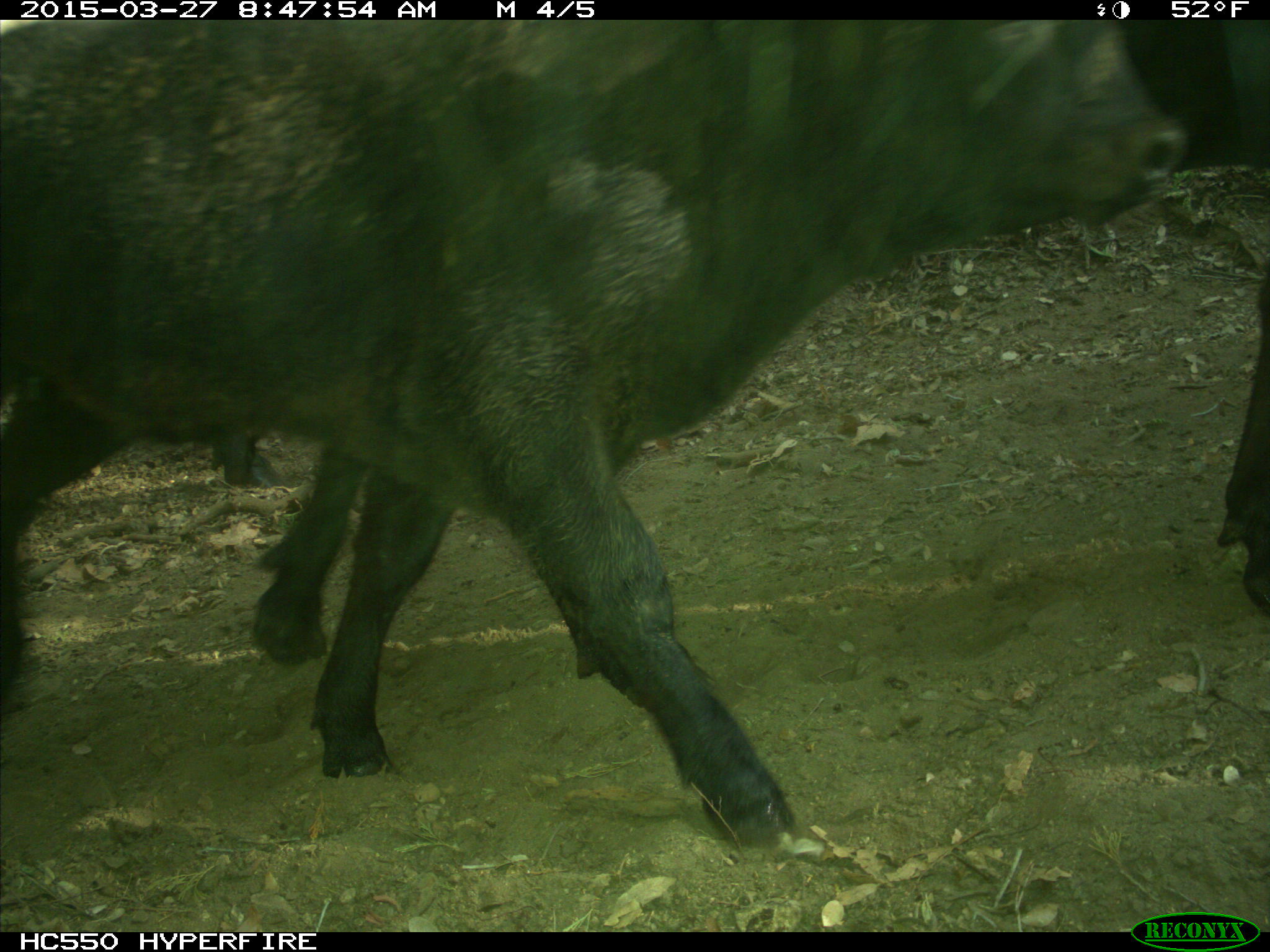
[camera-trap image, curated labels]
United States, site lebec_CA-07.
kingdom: Animalia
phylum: Chordata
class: Mammalia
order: Artiodactyla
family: Bovidae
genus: Bos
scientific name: Bos taurus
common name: domestic cow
Bos taurus (domestic cow).